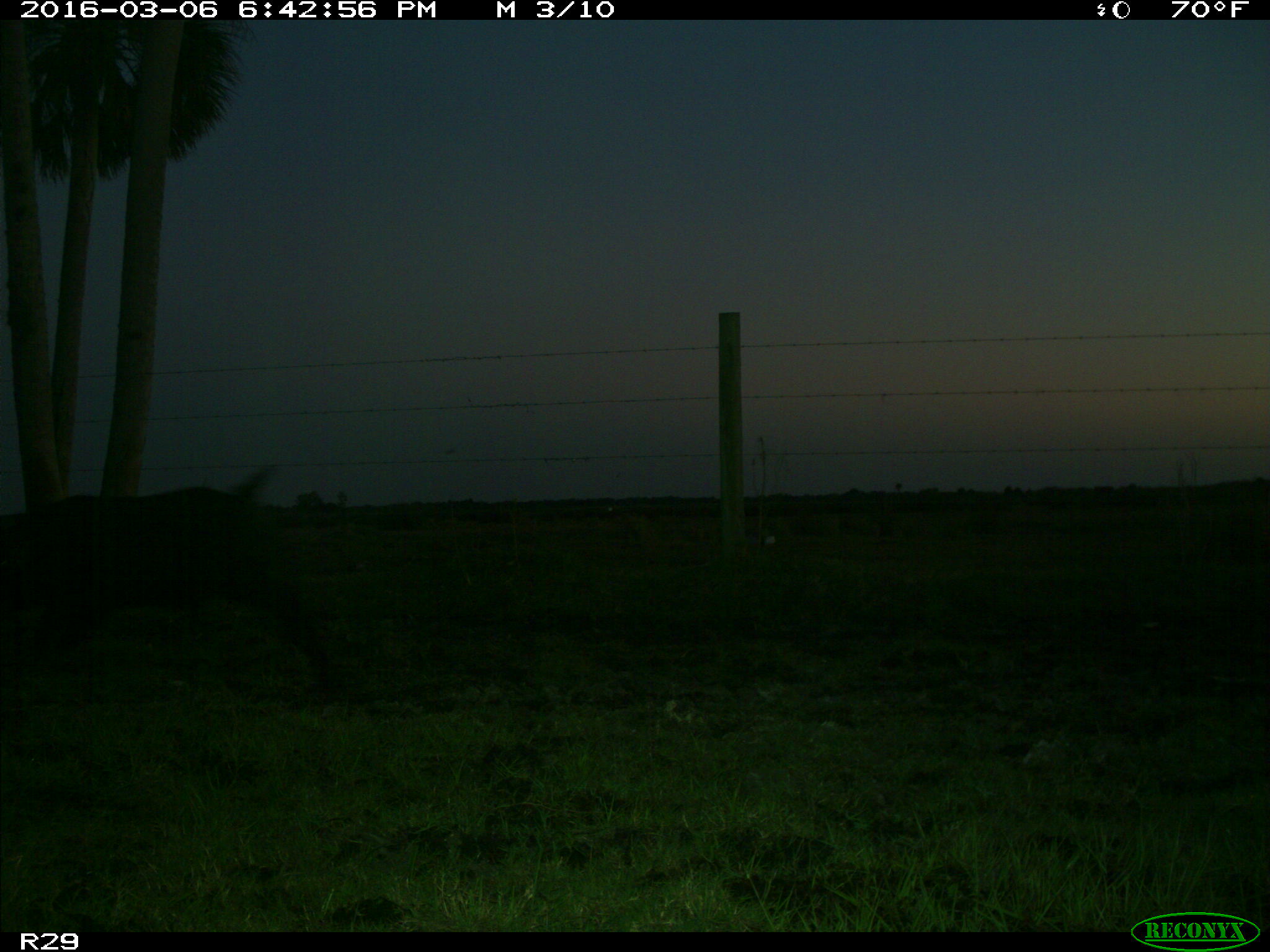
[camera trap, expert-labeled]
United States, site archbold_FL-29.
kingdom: Animalia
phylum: Chordata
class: Mammalia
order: Artiodactyla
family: Suidae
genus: Sus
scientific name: Sus scrofa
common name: wild boar